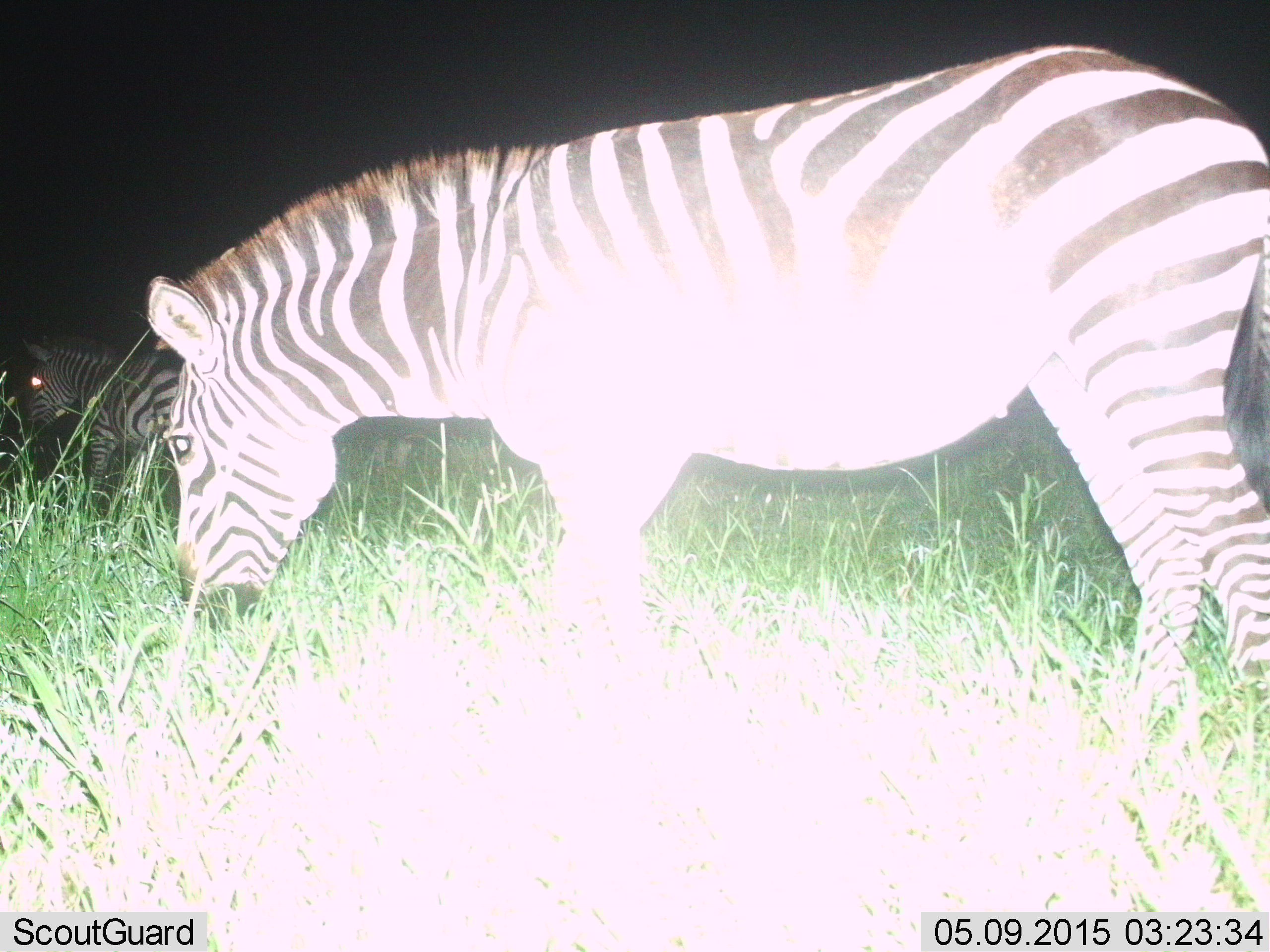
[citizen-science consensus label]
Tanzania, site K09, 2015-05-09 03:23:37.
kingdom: Animalia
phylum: Chordata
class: Mammalia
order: Perissodactyla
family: Equidae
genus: Equus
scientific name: Equus quagga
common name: plains zebra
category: zebra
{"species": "zebra (plains zebra) (Equus quagga)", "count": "2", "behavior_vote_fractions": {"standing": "20%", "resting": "0%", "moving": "10%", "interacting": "0%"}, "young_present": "0%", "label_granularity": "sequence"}